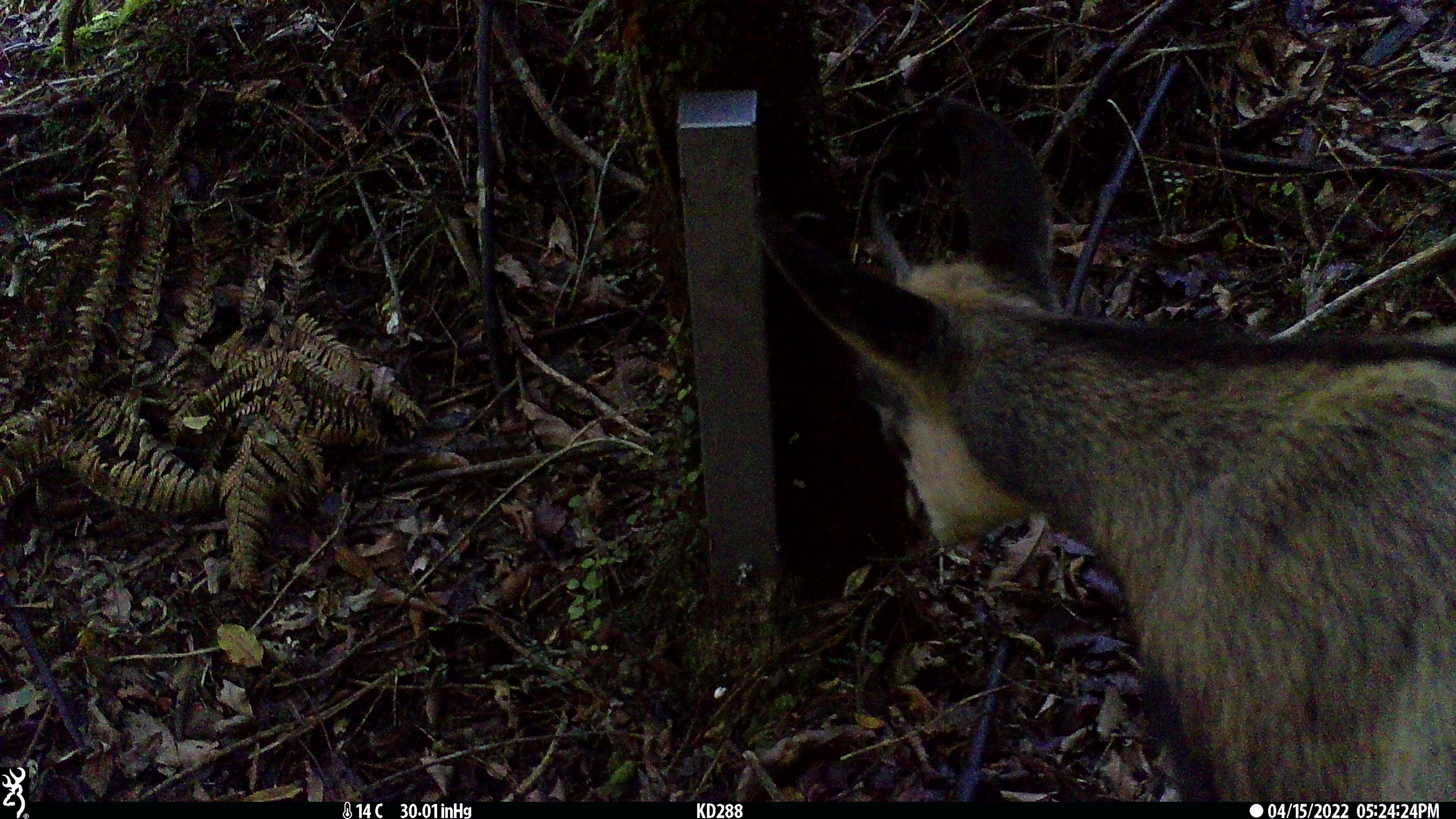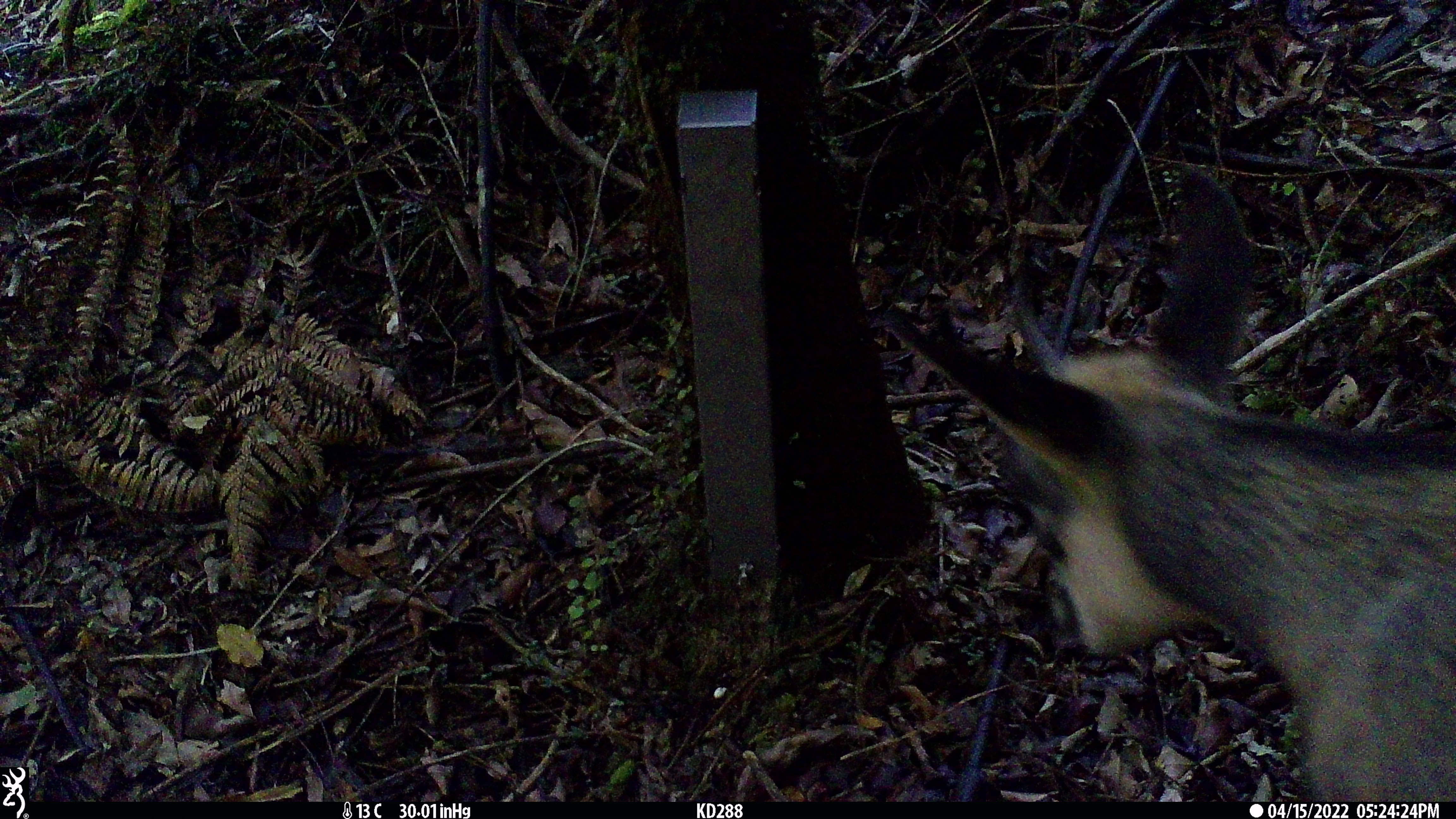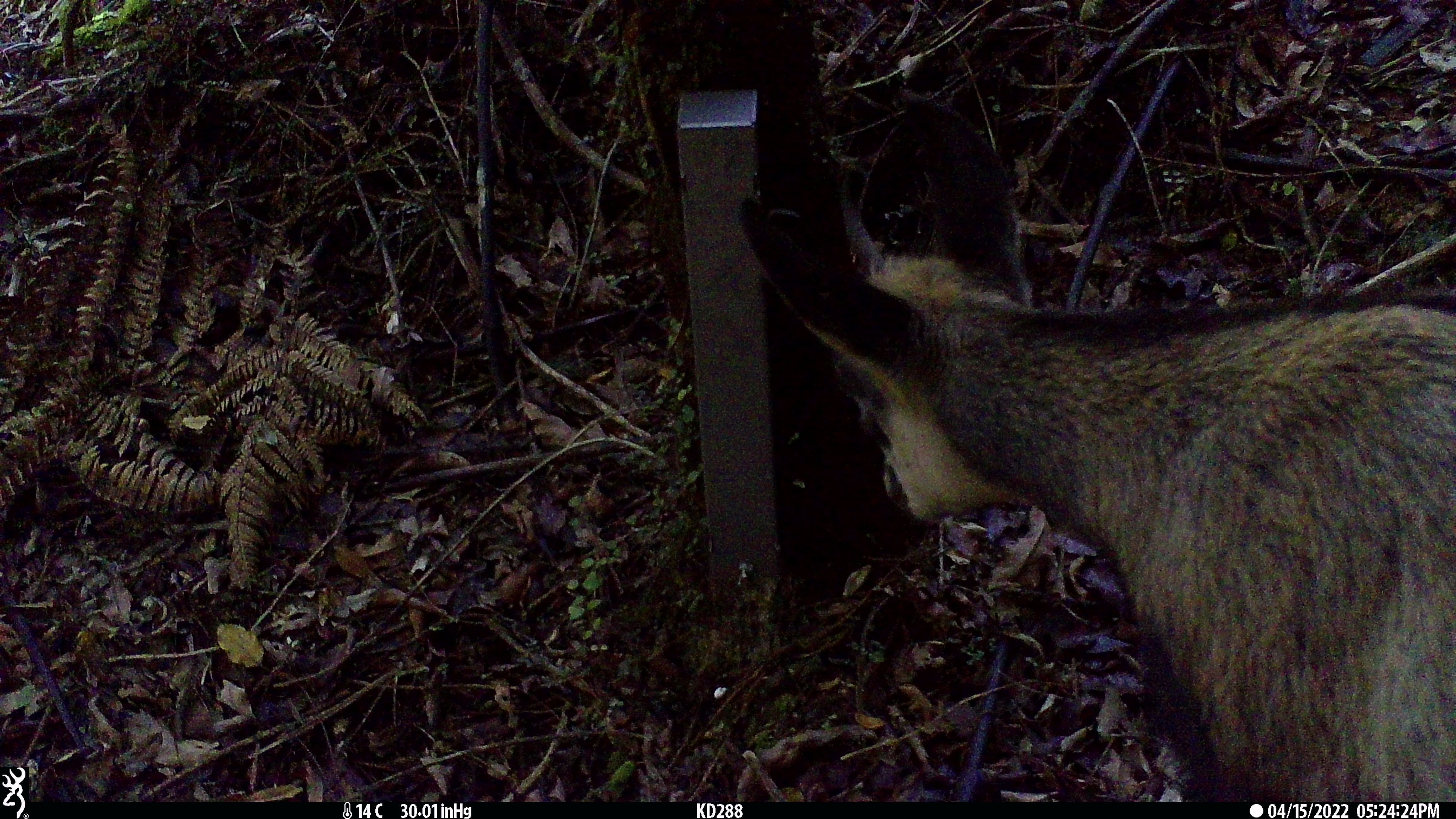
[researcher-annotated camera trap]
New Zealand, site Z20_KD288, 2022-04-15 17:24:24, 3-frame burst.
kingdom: Animalia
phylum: Chordata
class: Mammalia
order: Artiodactyla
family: Bovidae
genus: Rupicapra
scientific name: Rupicapra rupicapra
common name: alpine chamois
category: chamois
Chamois (alpine chamois) (Rupicapra rupicapra).